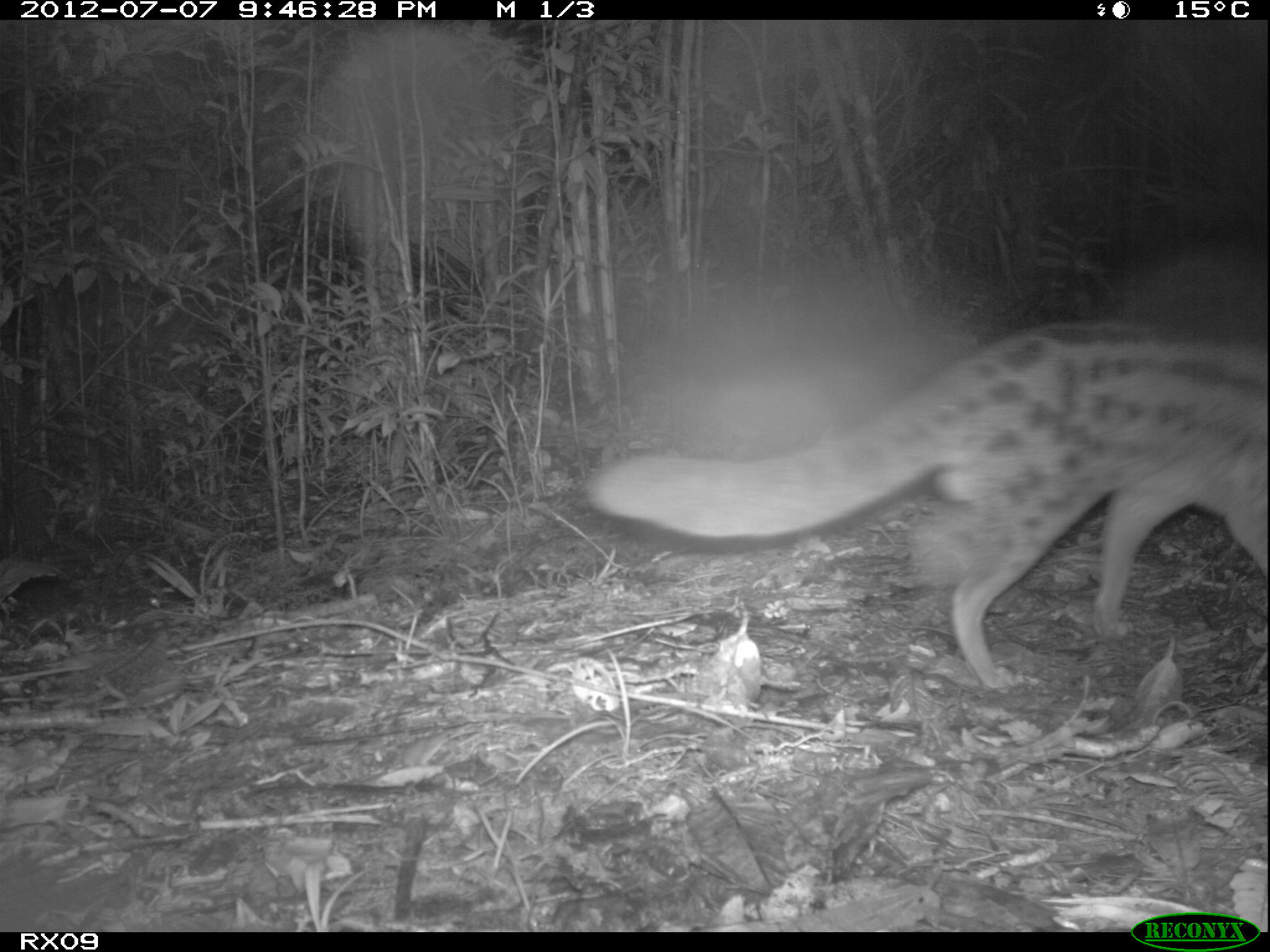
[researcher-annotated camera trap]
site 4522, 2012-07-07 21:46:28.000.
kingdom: Animalia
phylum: Chordata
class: Mammalia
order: Carnivora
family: Eupleridae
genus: Fossa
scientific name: Fossa fossana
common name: fanaloka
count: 1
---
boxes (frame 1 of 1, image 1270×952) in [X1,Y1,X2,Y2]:
fossa fossana: [578,320,1263,691]